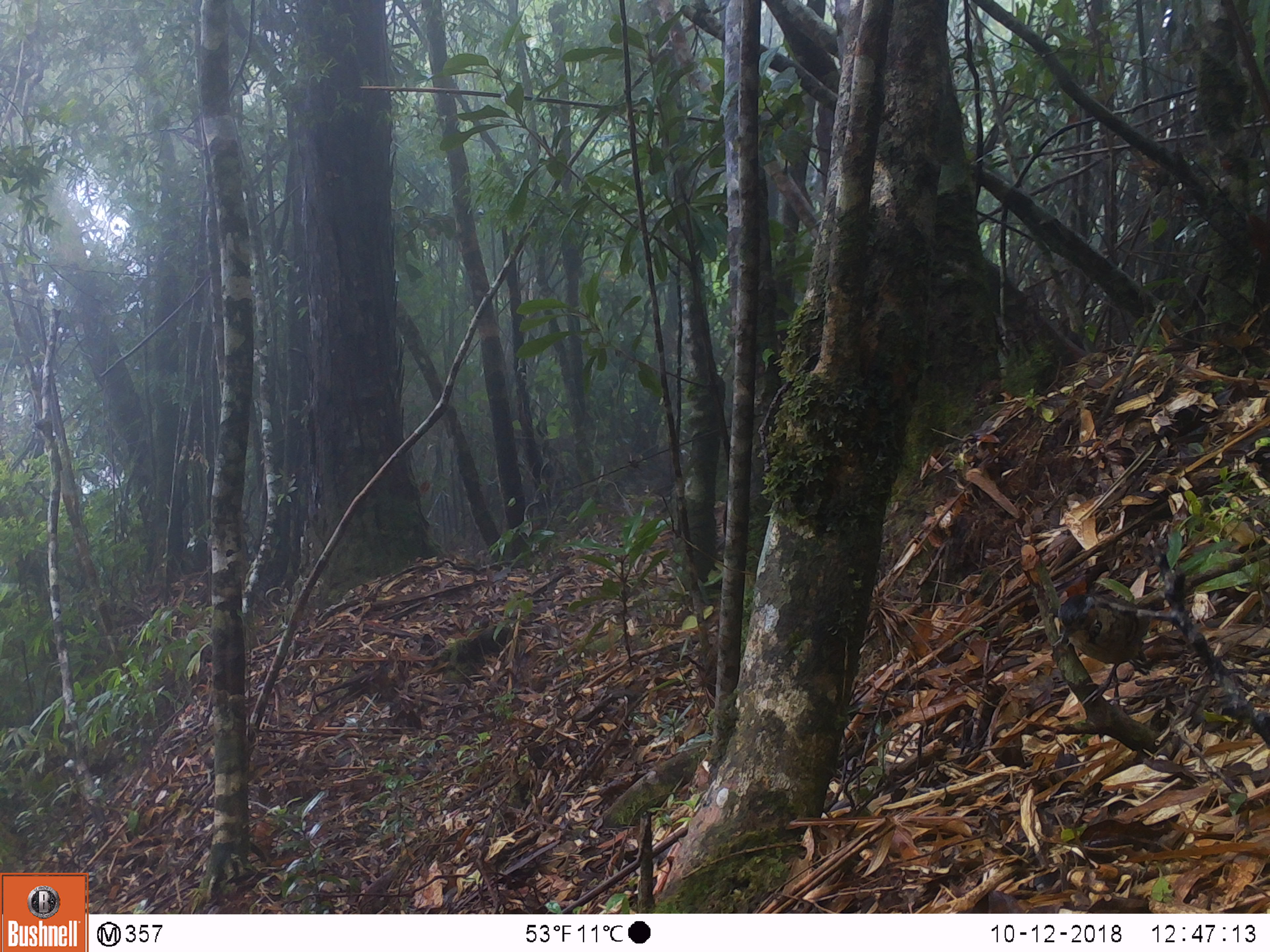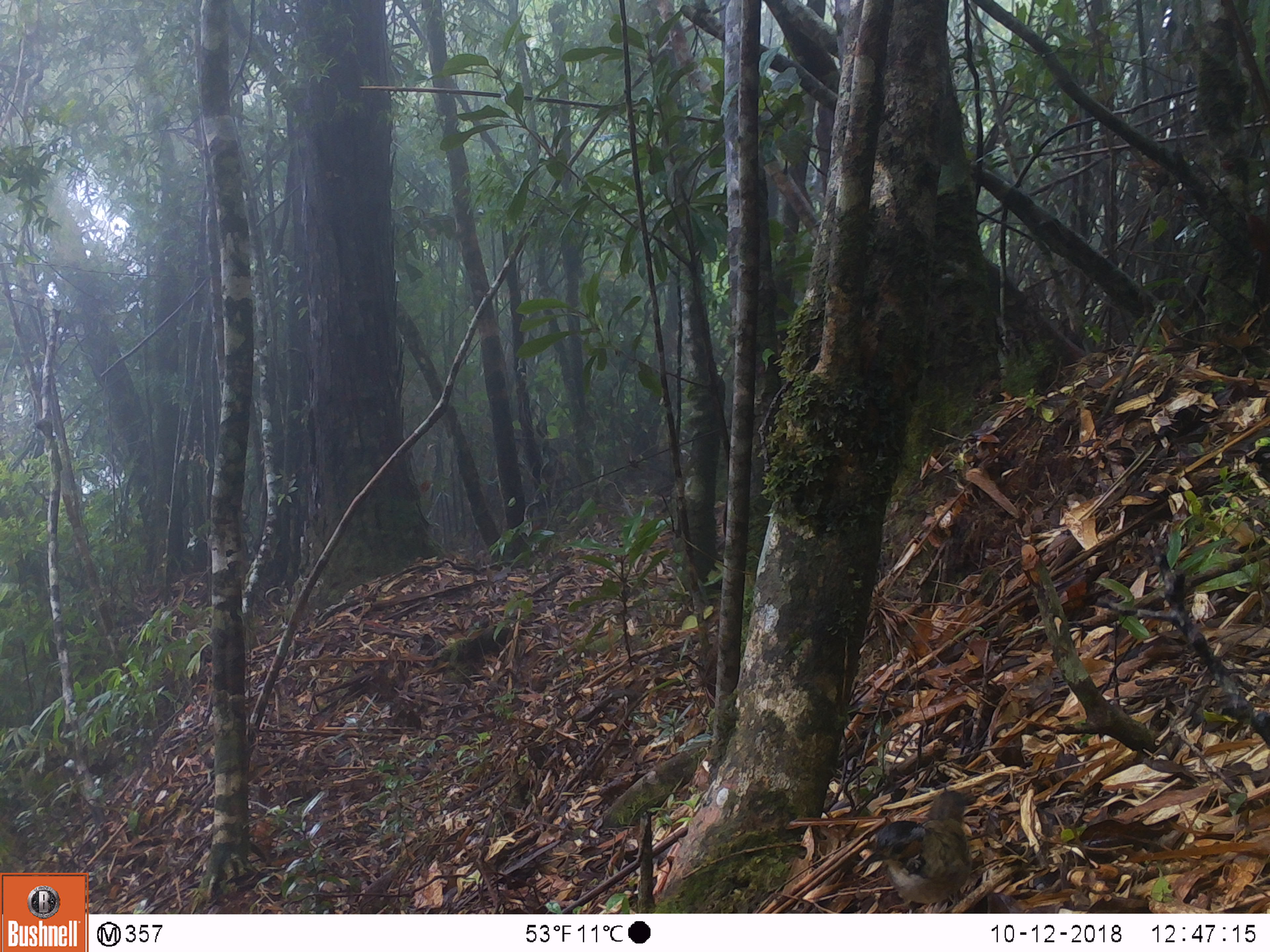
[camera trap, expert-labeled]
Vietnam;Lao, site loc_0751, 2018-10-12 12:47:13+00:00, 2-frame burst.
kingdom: Animalia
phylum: Chordata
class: Aves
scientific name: Aves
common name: bird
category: unidentified bird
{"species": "unidentified bird (bird) (Aves)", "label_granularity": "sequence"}